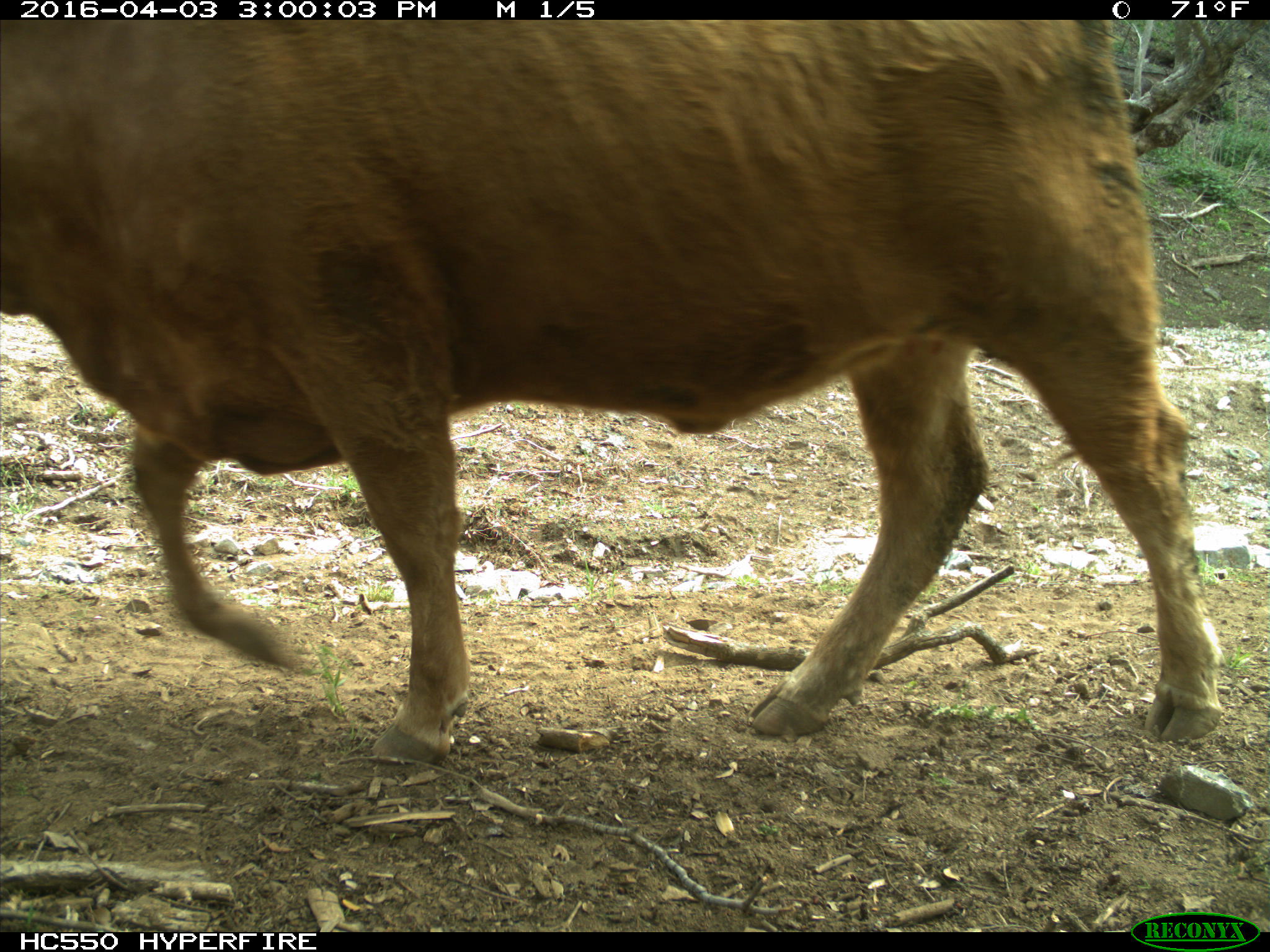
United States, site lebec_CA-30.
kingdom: Animalia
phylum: Chordata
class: Mammalia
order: Artiodactyla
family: Bovidae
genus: Bos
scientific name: Bos taurus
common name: domestic cow